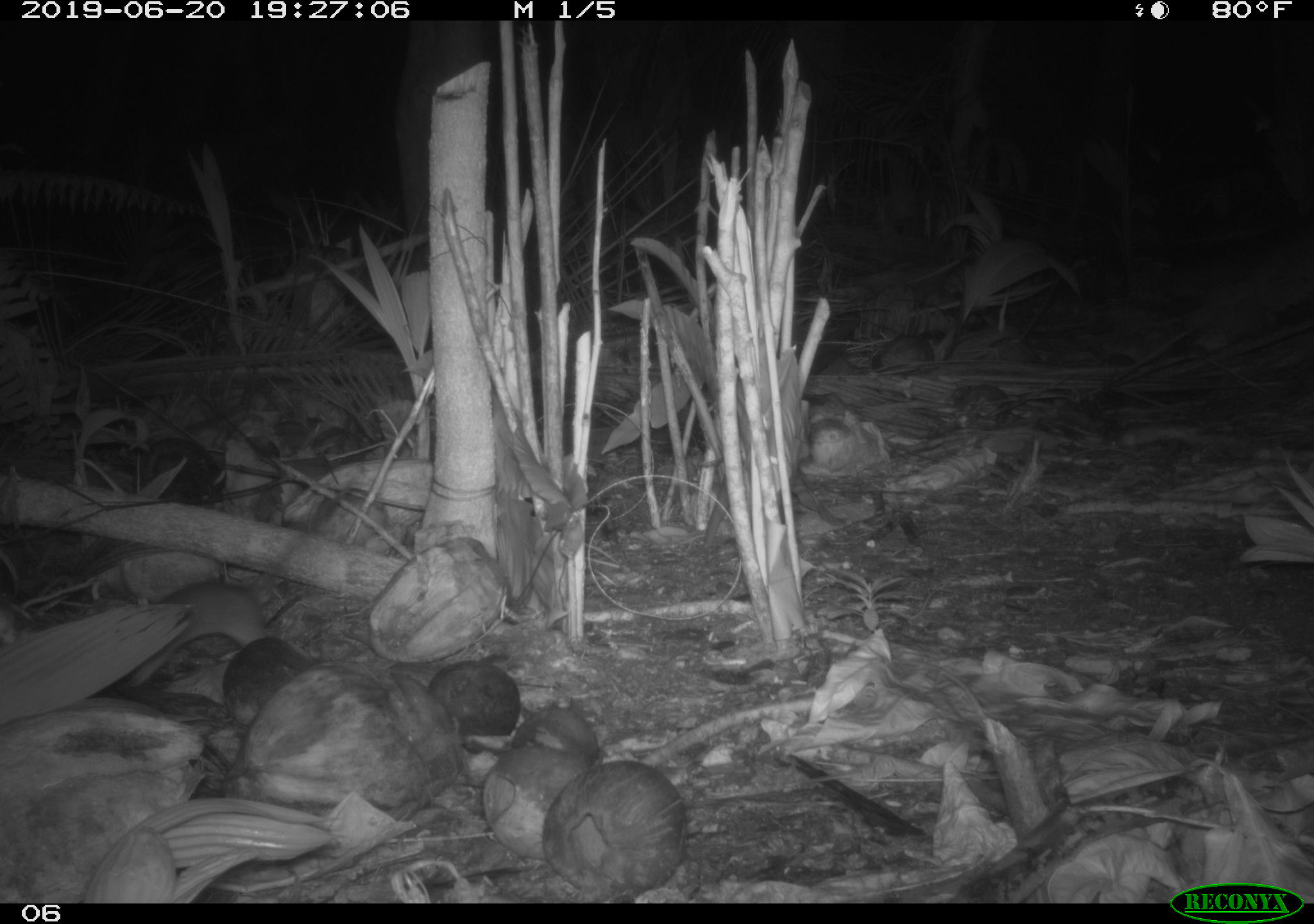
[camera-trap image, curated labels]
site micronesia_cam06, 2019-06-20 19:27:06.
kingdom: Animalia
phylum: Chordata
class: Mammalia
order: Rodentia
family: Muridae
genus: Rattus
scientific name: Rattus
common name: rat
Rat (Rattus).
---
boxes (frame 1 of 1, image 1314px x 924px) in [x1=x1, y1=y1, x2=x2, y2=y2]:
rat: [x1=120, y1=473, x2=357, y2=694]